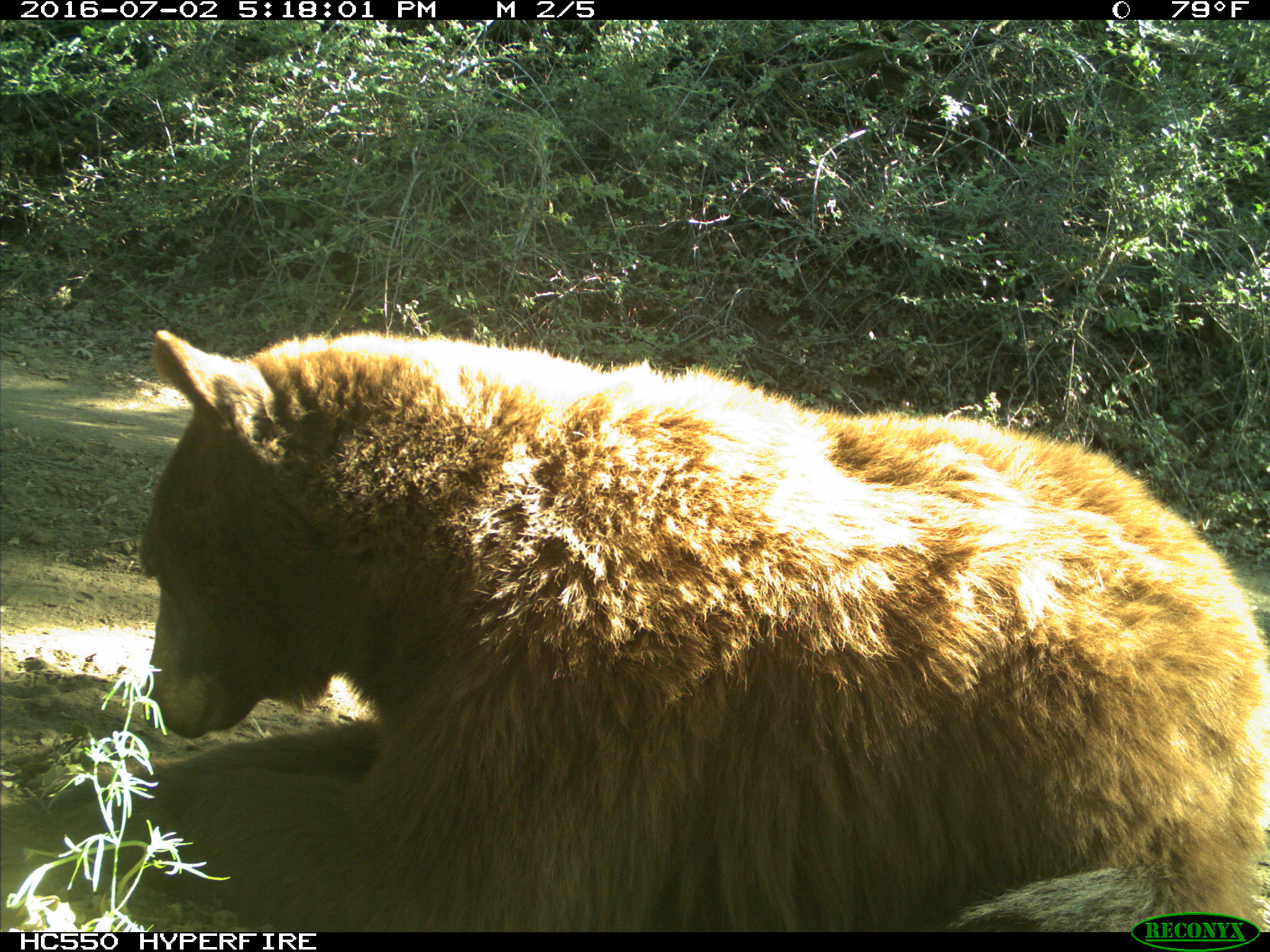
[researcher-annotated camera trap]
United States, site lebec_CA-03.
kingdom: Animalia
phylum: Chordata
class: Mammalia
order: Carnivora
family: Ursidae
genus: Ursus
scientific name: Ursus americanus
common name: american black bear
Ursus americanus (american black bear).